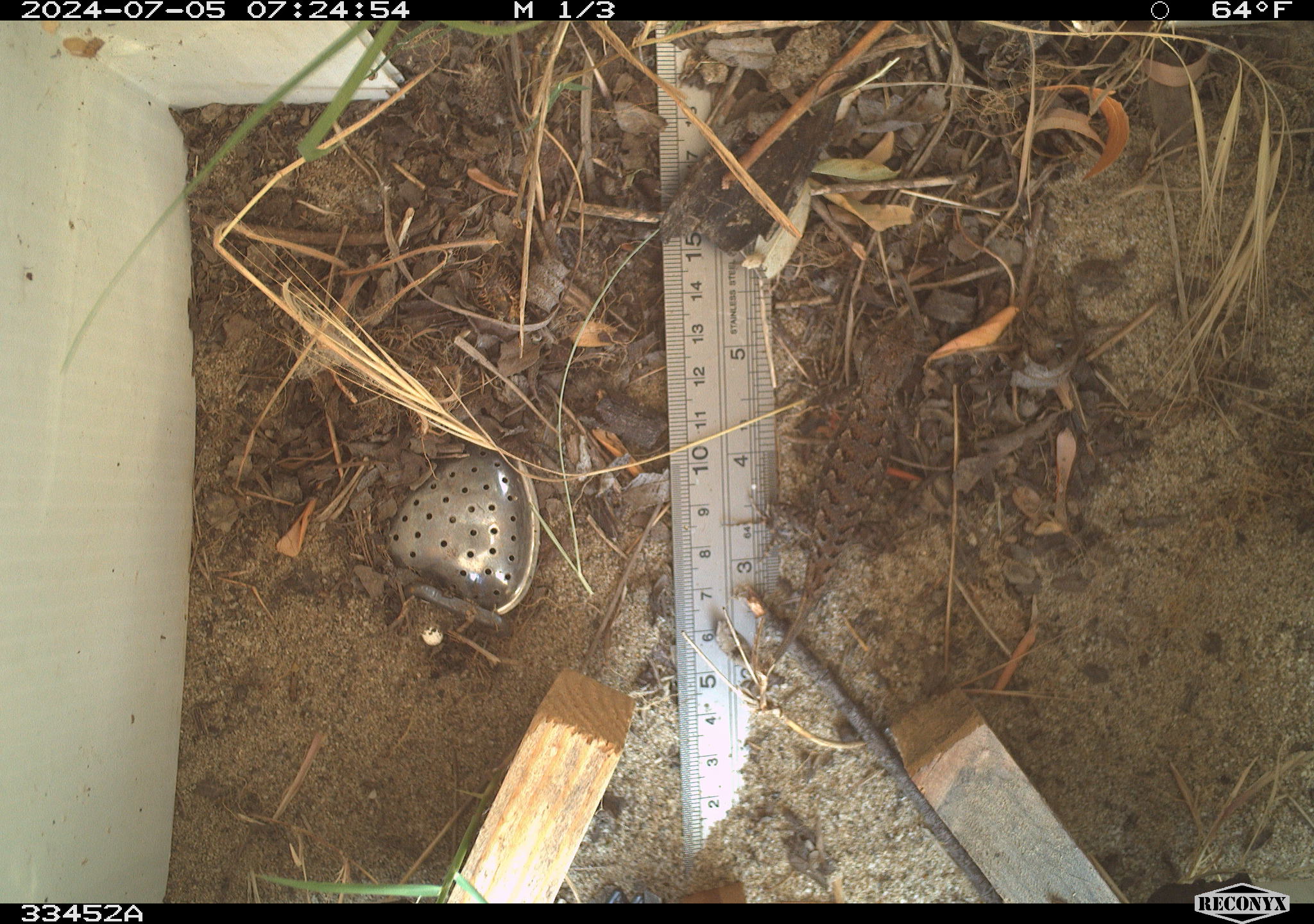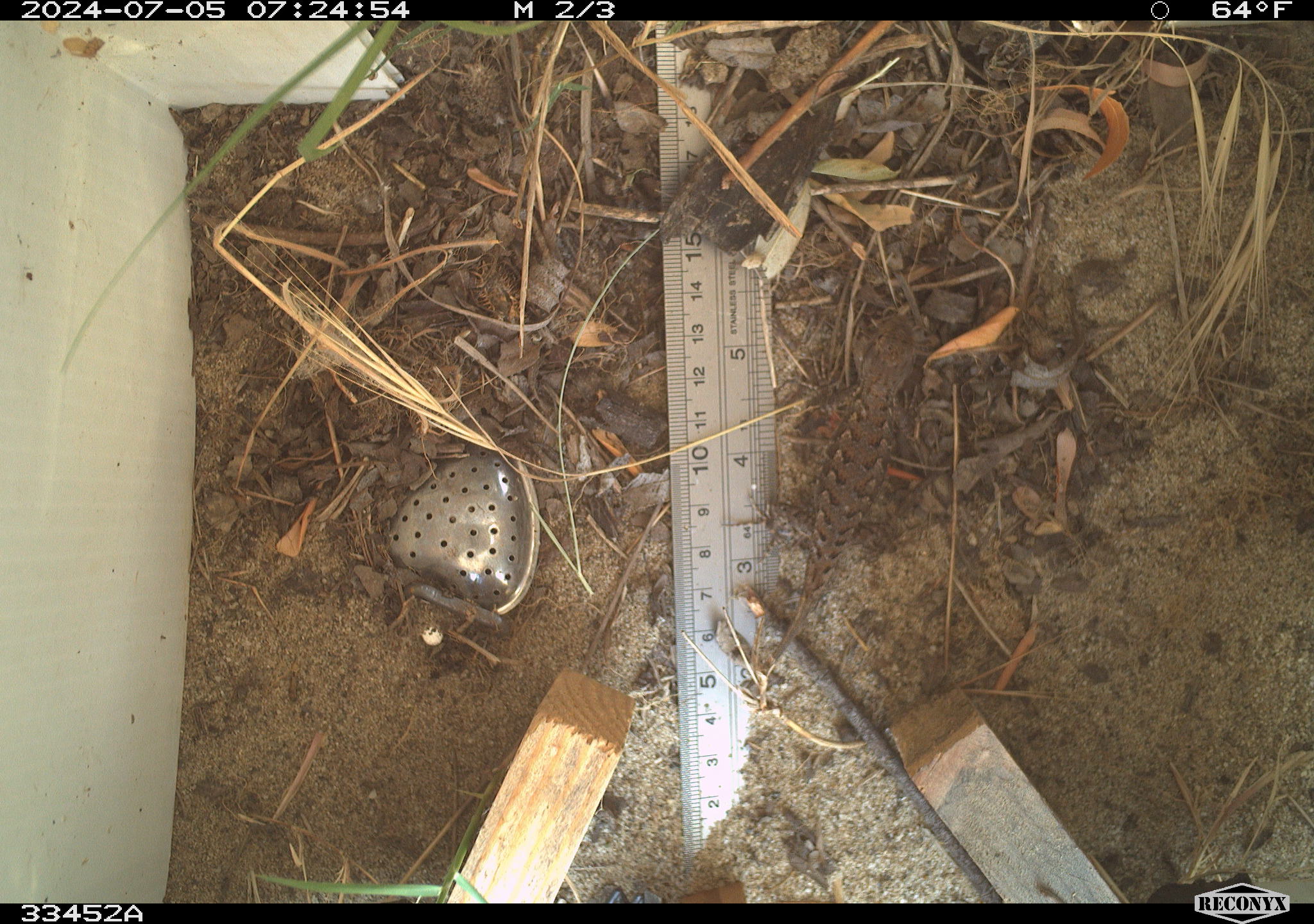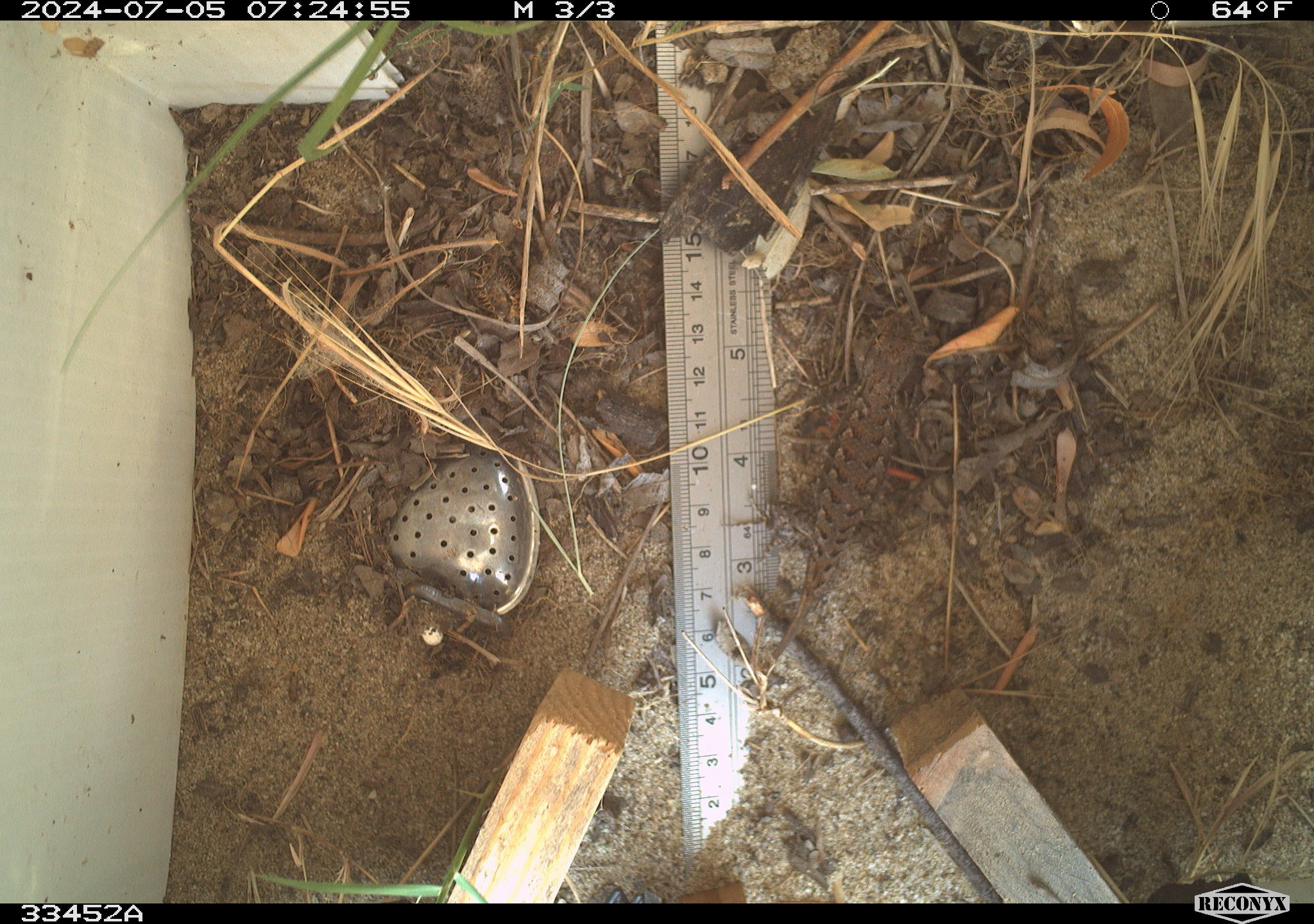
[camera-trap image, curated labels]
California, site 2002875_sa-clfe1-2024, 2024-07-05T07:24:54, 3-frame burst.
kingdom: Animalia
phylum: Chordata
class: Reptilia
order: Squamata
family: Phrynosomatidae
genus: Sceloporus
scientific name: Sceloporus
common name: spiny lizards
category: sceloporus species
Sceloporus species (spiny lizards) (Sceloporus).